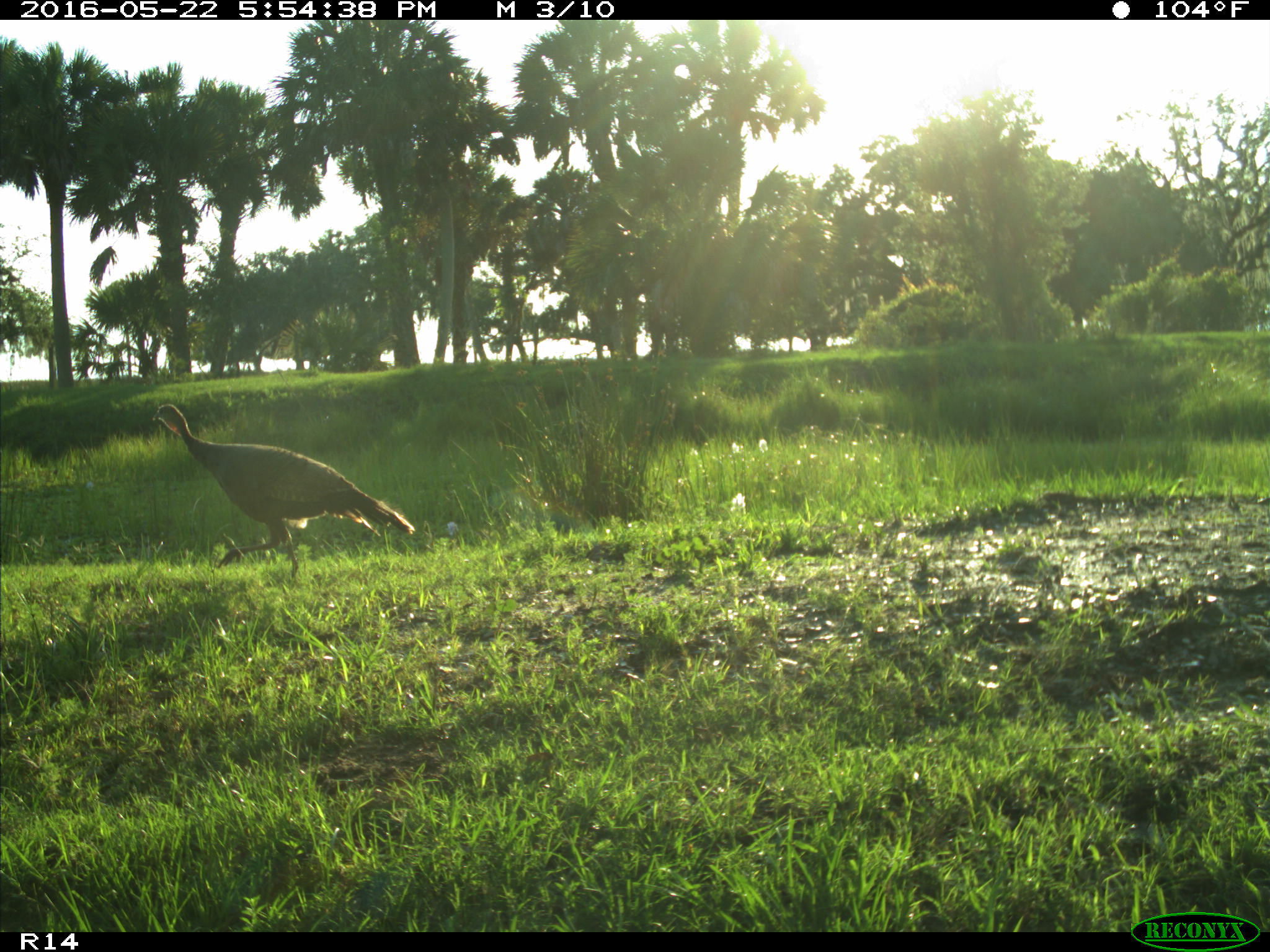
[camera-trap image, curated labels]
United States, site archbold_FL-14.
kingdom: Animalia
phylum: Chordata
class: Aves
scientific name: Aves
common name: birds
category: unidentified bird